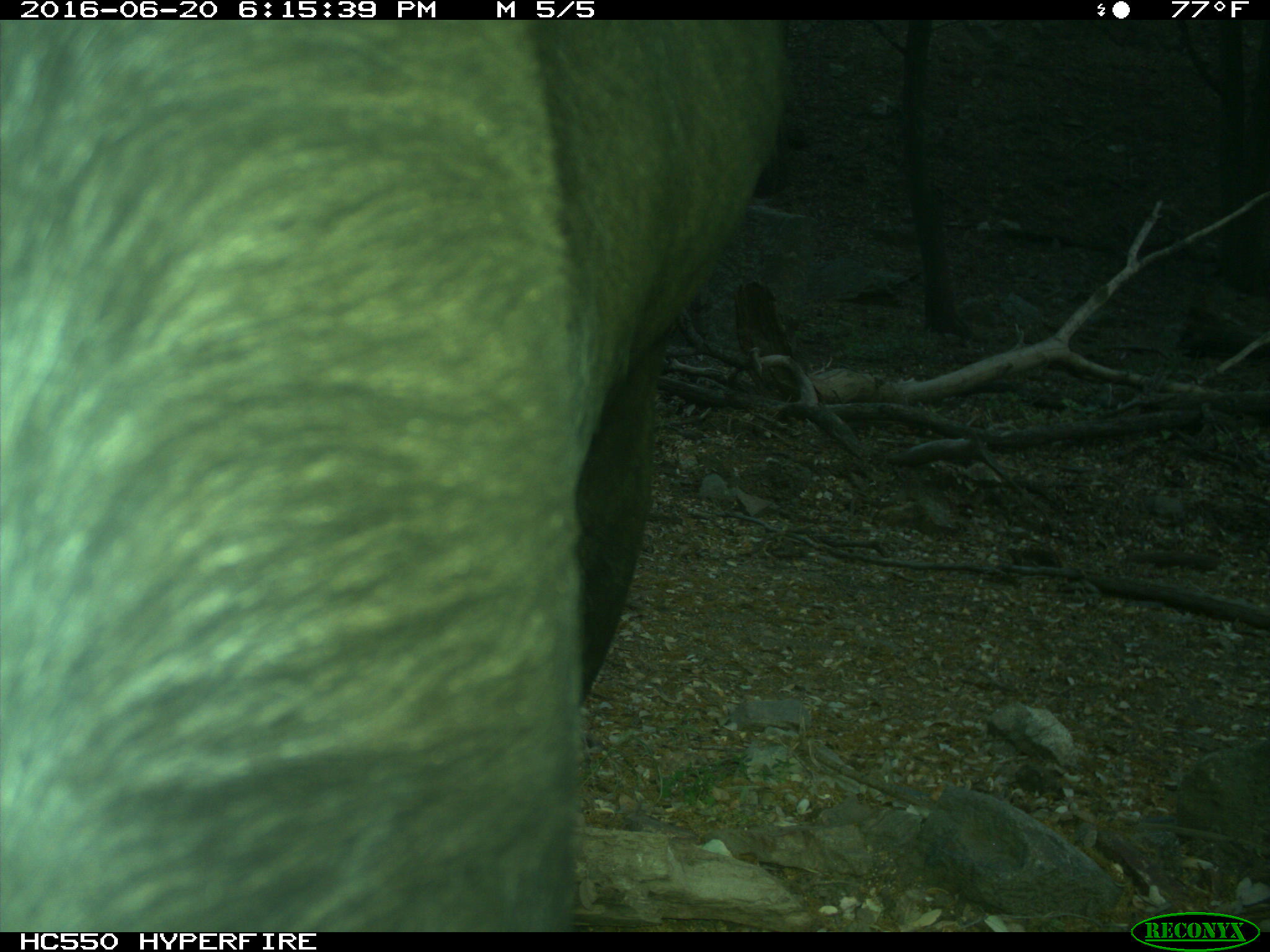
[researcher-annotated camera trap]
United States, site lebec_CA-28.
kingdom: Animalia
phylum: Chordata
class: Mammalia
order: Artiodactyla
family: Bovidae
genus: Bos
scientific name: Bos taurus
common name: domestic cow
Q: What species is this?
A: Bos taurus (domestic cow).